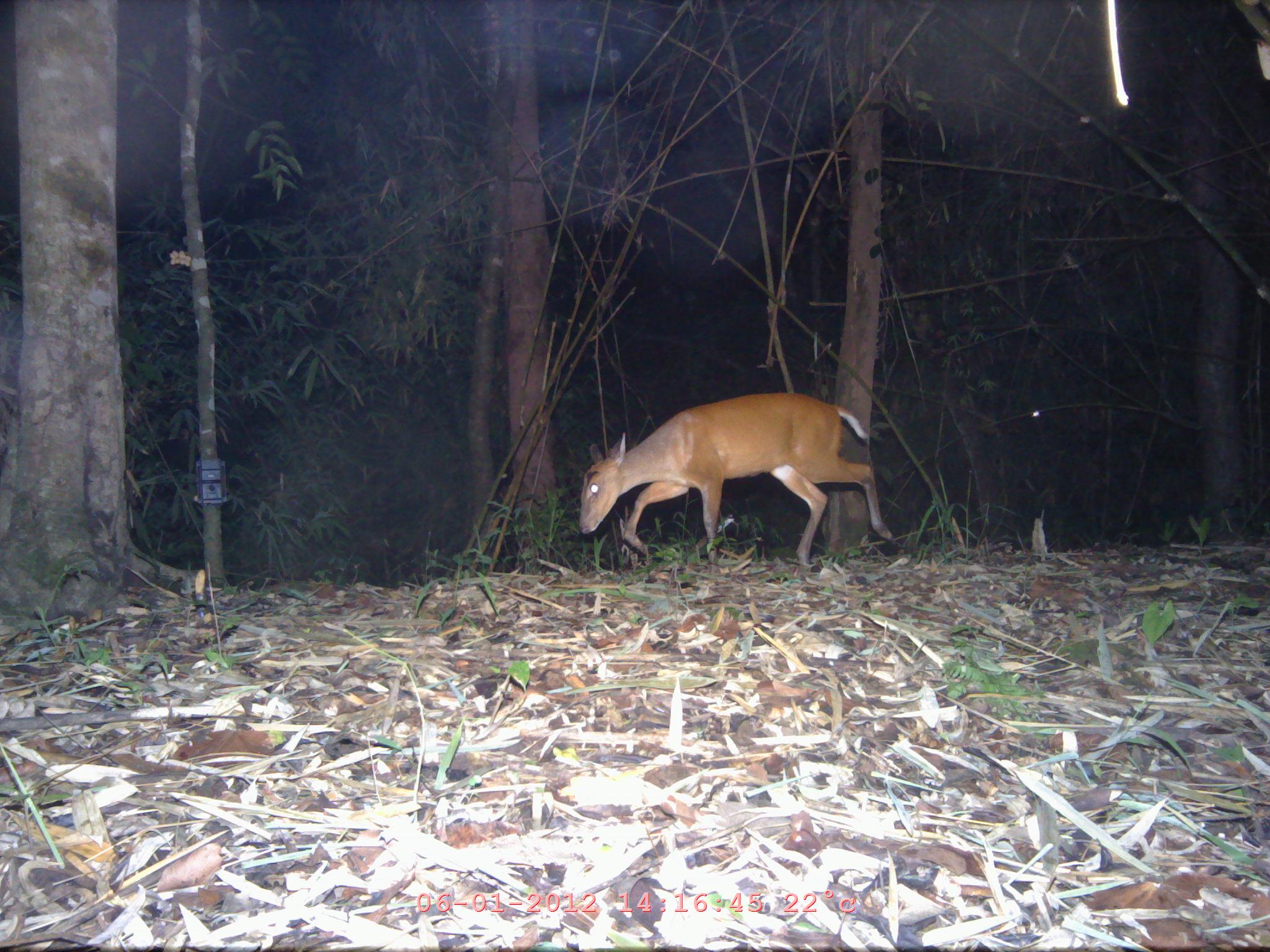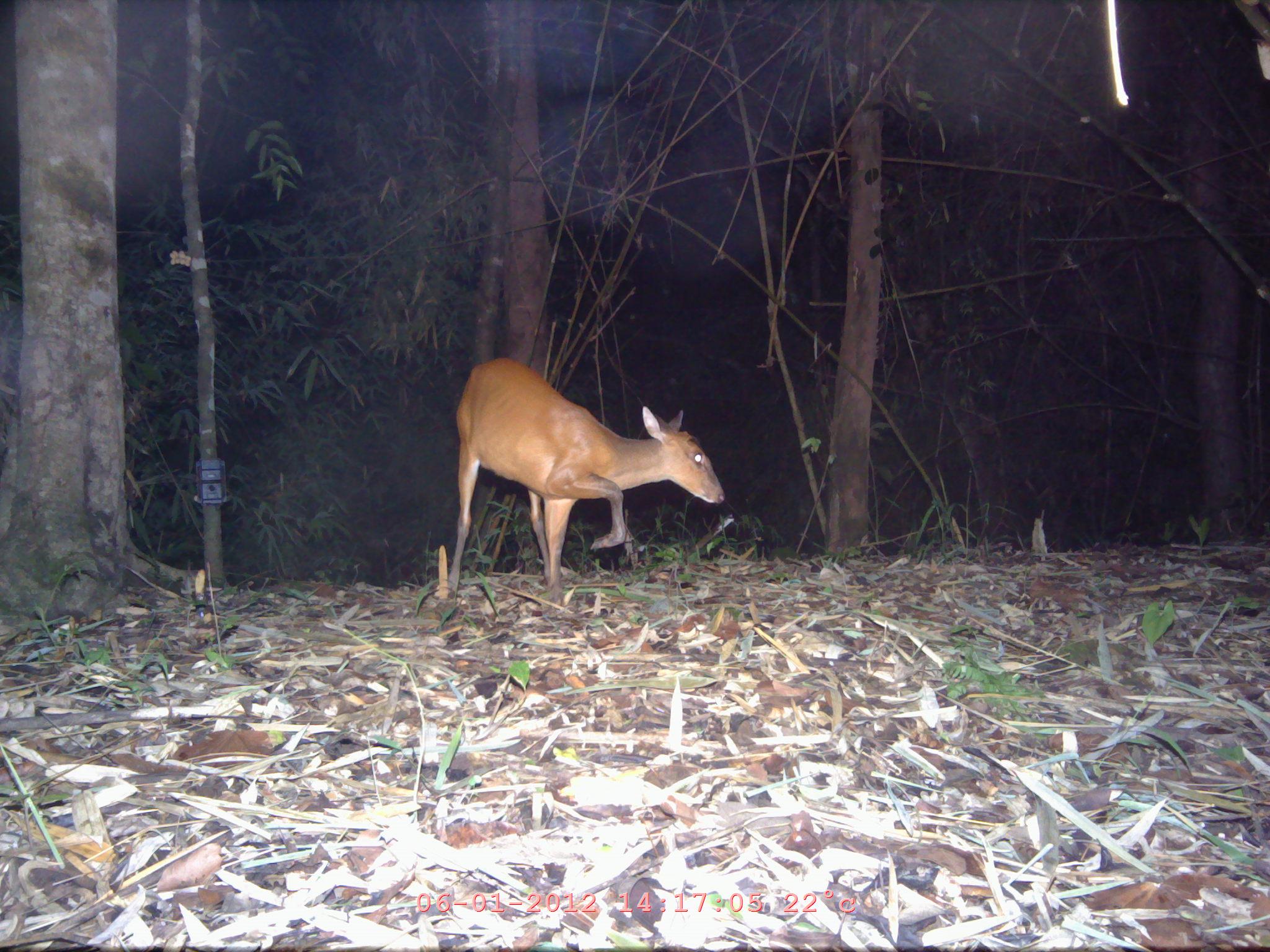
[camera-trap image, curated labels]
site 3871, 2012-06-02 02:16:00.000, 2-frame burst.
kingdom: Animalia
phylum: Chordata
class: Mammalia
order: Artiodactyla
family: Cervidae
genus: Muntiacus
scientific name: Muntiacus muntjak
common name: southern red muntjac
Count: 1.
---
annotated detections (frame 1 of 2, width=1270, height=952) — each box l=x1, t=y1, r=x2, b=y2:
muntiacus muntjak: l=577, t=391, r=896, b=571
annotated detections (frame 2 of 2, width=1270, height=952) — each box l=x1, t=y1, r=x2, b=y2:
muntiacus muntjak: l=444, t=357, r=724, b=603